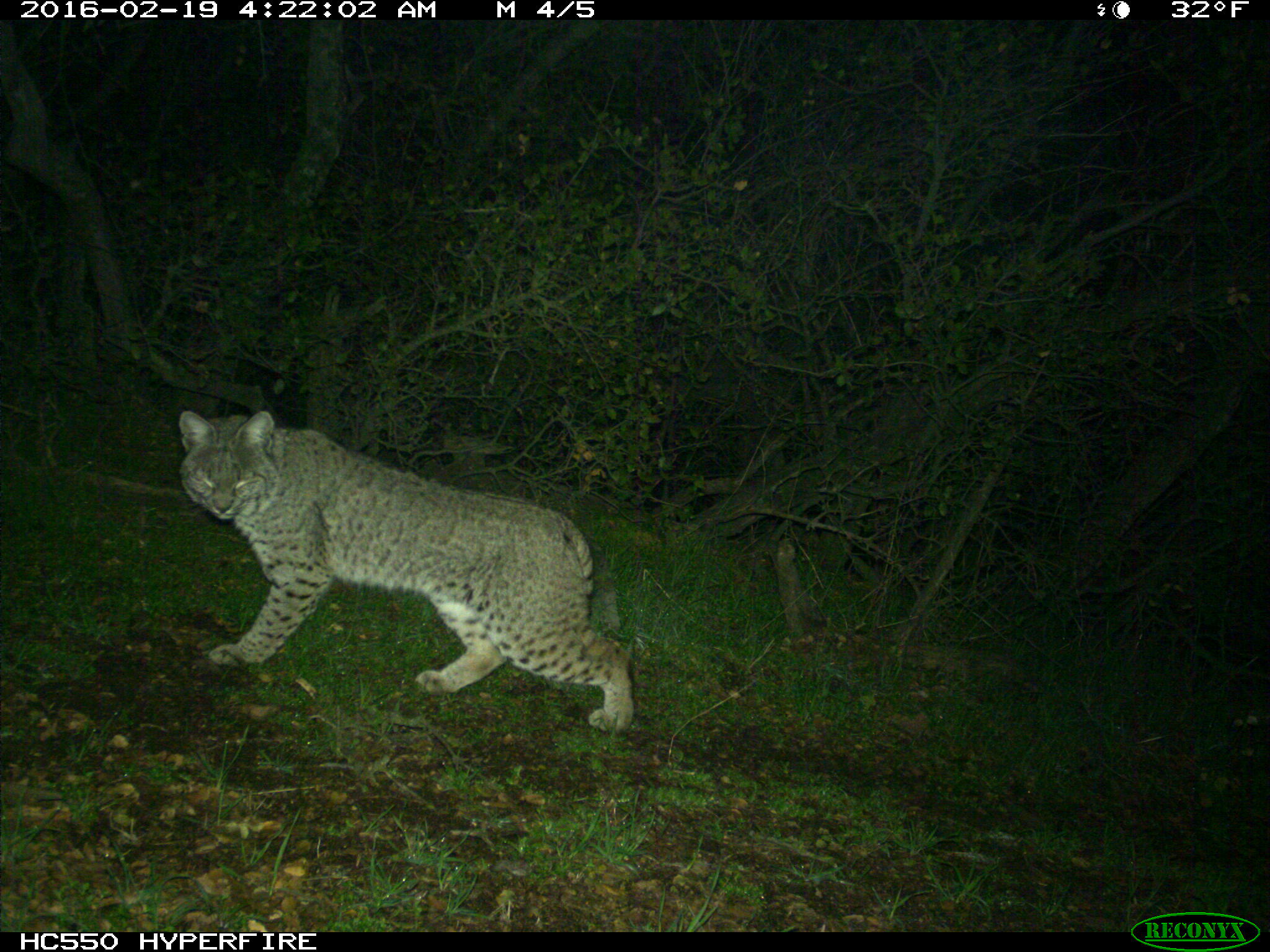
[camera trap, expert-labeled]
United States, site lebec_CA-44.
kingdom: Animalia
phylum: Chordata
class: Mammalia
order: Carnivora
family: Felidae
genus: Lynx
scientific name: Lynx rufus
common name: bobcat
Lynx rufus (bobcat).